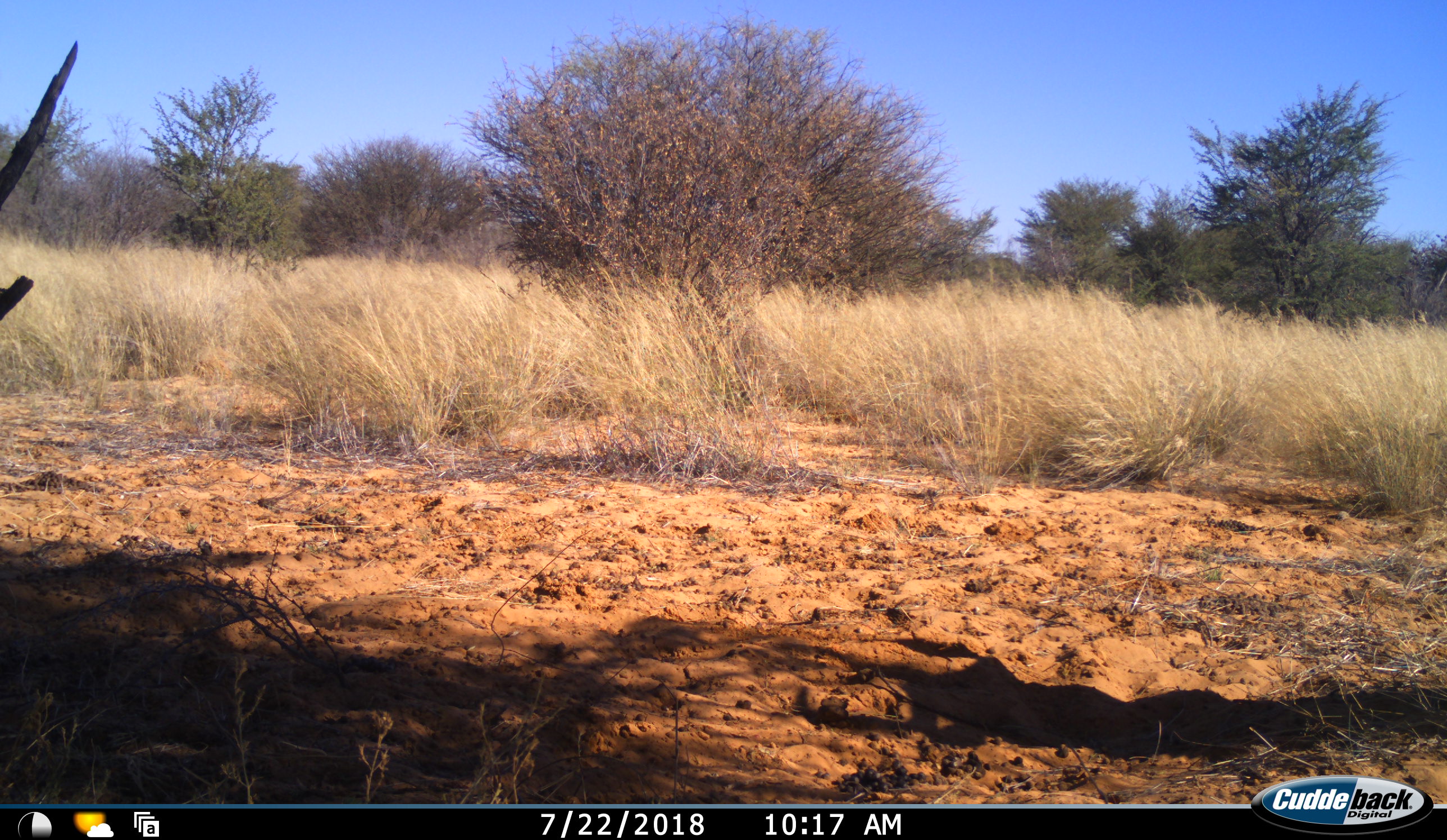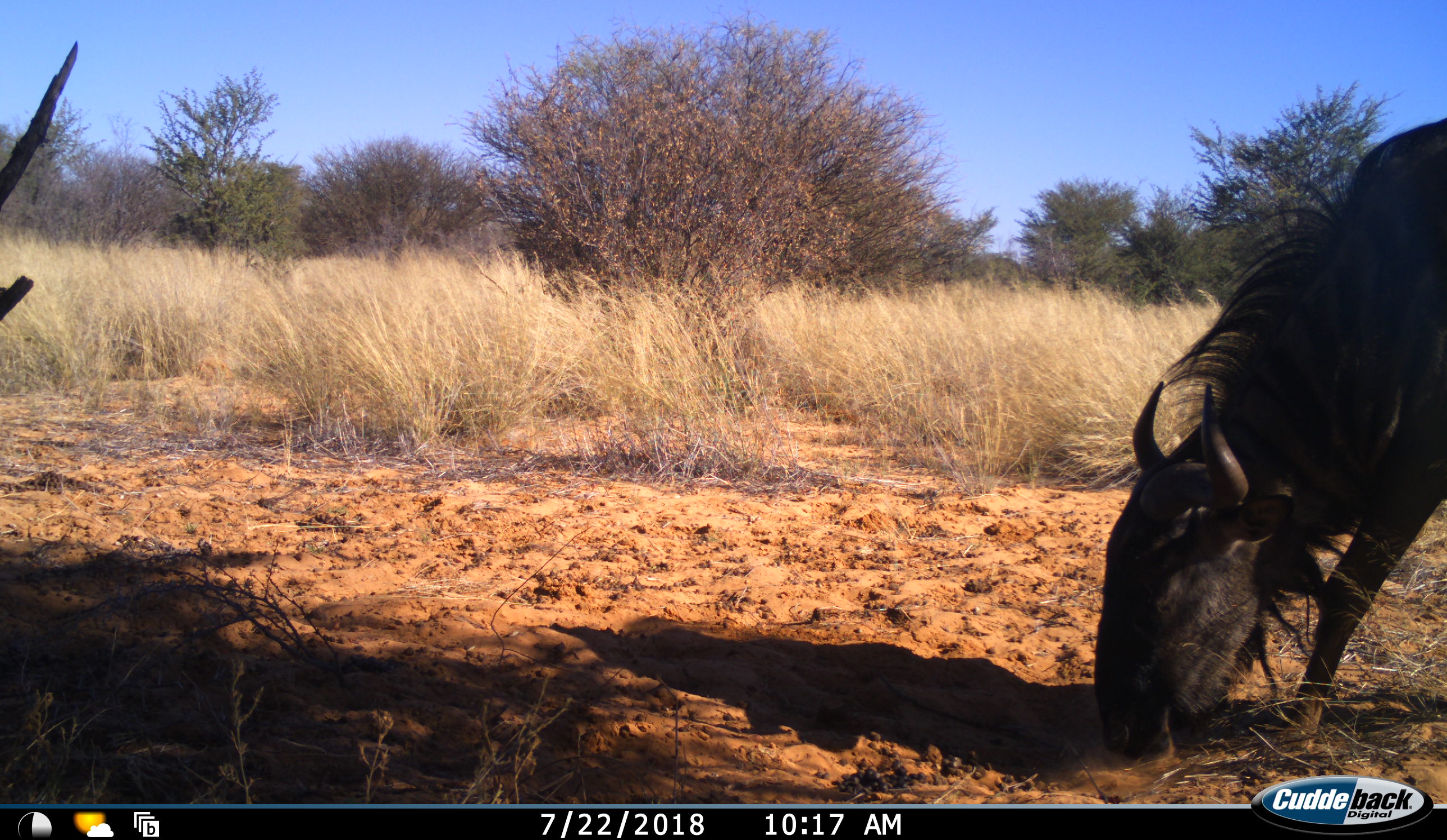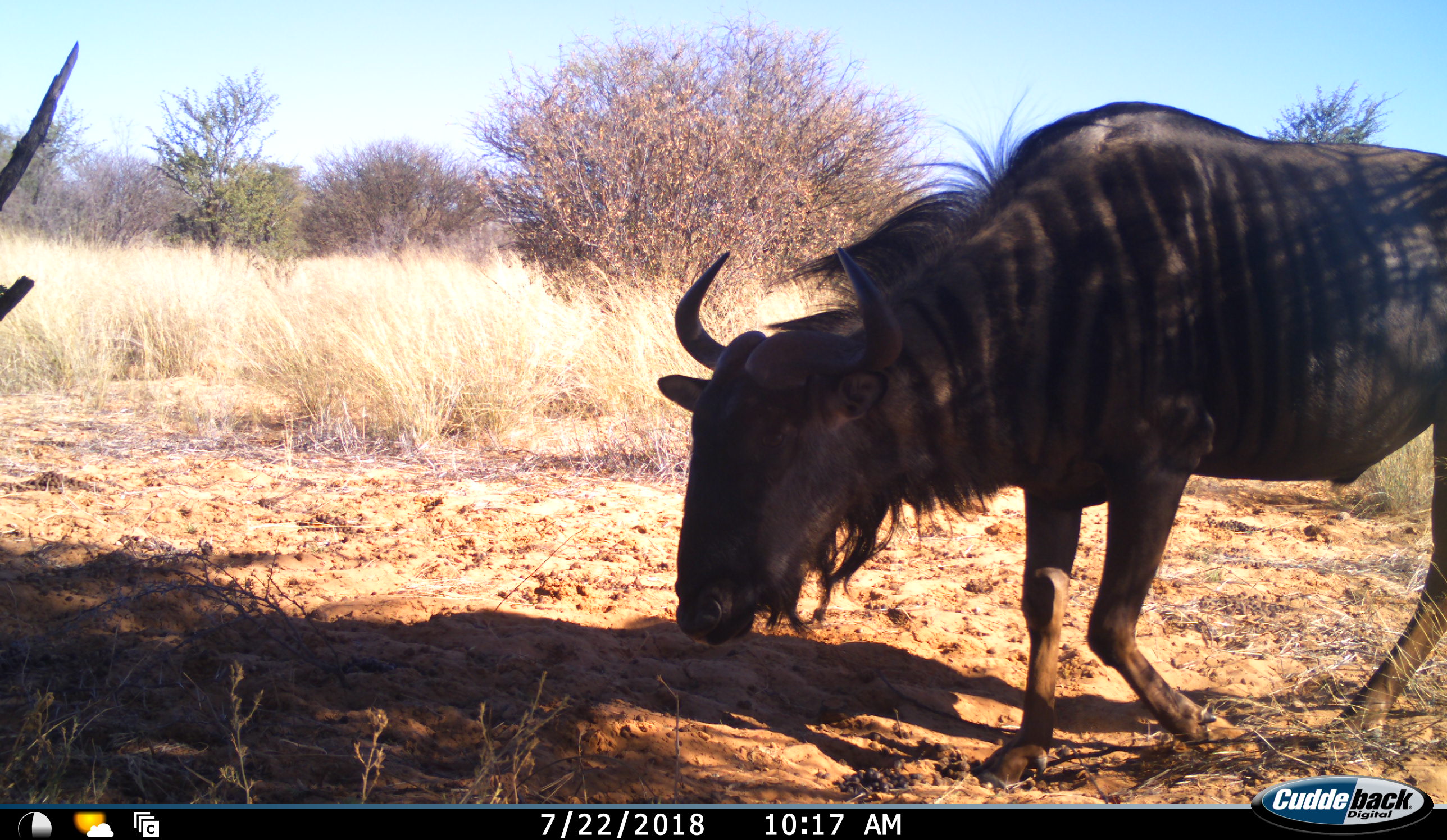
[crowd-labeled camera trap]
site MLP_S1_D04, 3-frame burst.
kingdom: Animalia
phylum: Chordata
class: Mammalia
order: Artiodactyla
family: Bovidae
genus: Connochaetes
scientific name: Connochaetes taurinus taurinus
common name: blue wildebeest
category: wildebeestblue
Wildebeestblue (blue wildebeest) (Connochaetes taurinus taurinus), count 1. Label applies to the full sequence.